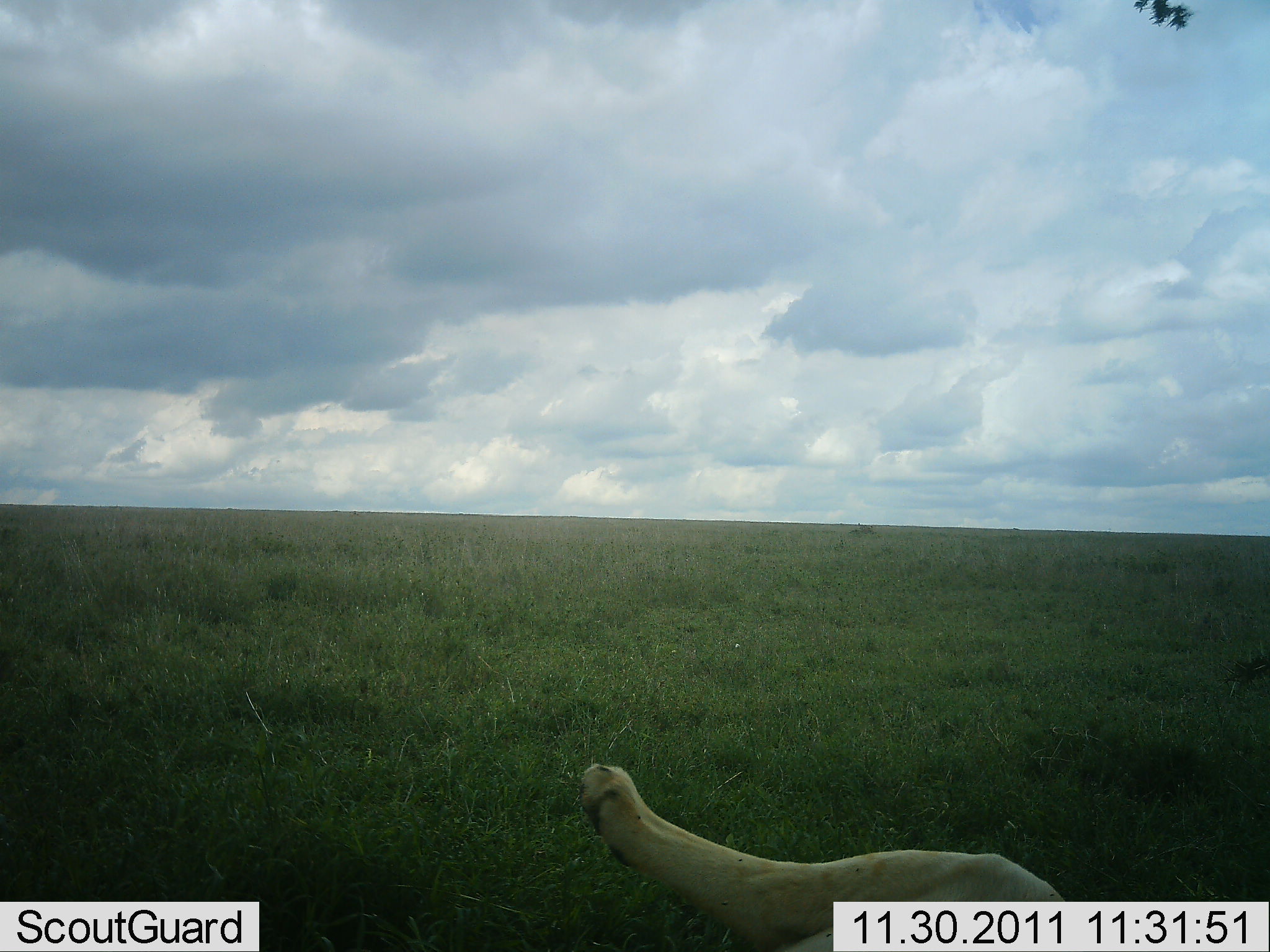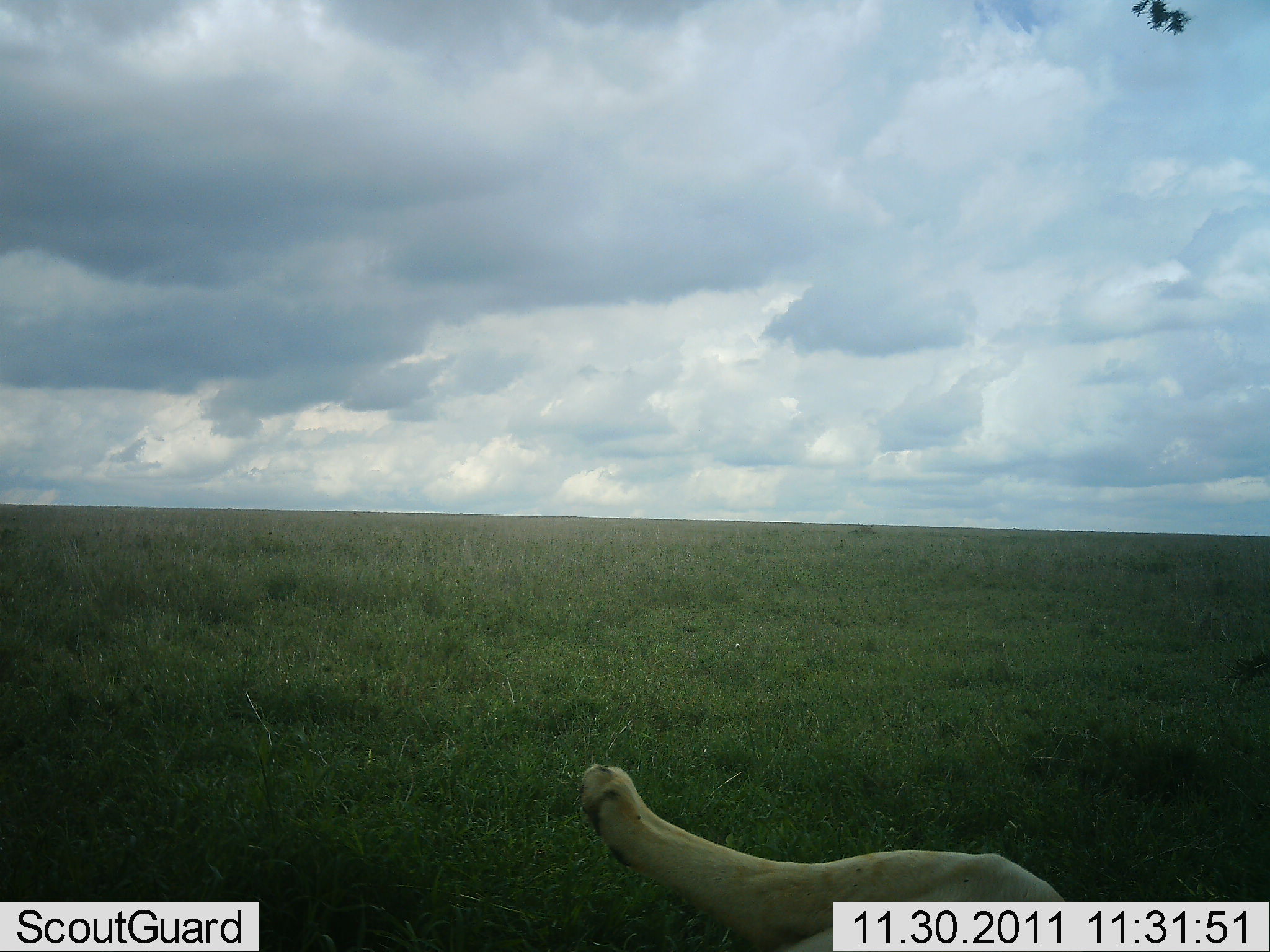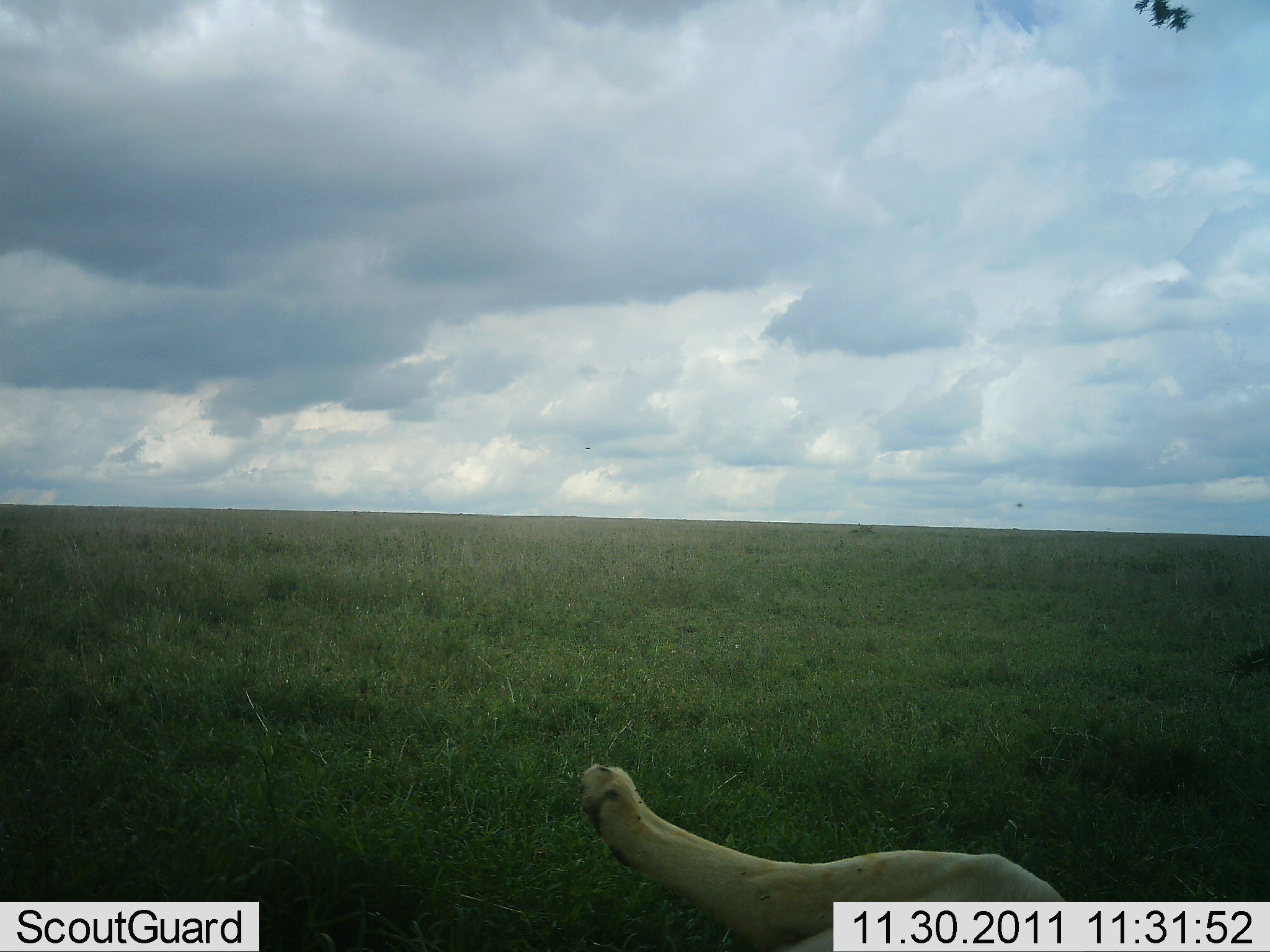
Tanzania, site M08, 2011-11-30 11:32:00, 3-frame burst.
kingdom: Animalia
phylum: Chordata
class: Mammalia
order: Carnivora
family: Felidae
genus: Panthera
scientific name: Panthera leo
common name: lion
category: lionfemale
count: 1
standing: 0%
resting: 100%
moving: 0%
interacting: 0%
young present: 0%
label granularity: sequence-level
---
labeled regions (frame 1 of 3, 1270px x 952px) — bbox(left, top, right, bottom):
animal: bbox(580, 763, 1064, 952)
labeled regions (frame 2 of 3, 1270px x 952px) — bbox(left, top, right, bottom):
animal: bbox(574, 761, 1057, 952)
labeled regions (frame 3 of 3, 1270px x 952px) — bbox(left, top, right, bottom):
animal: bbox(580, 765, 1065, 952)